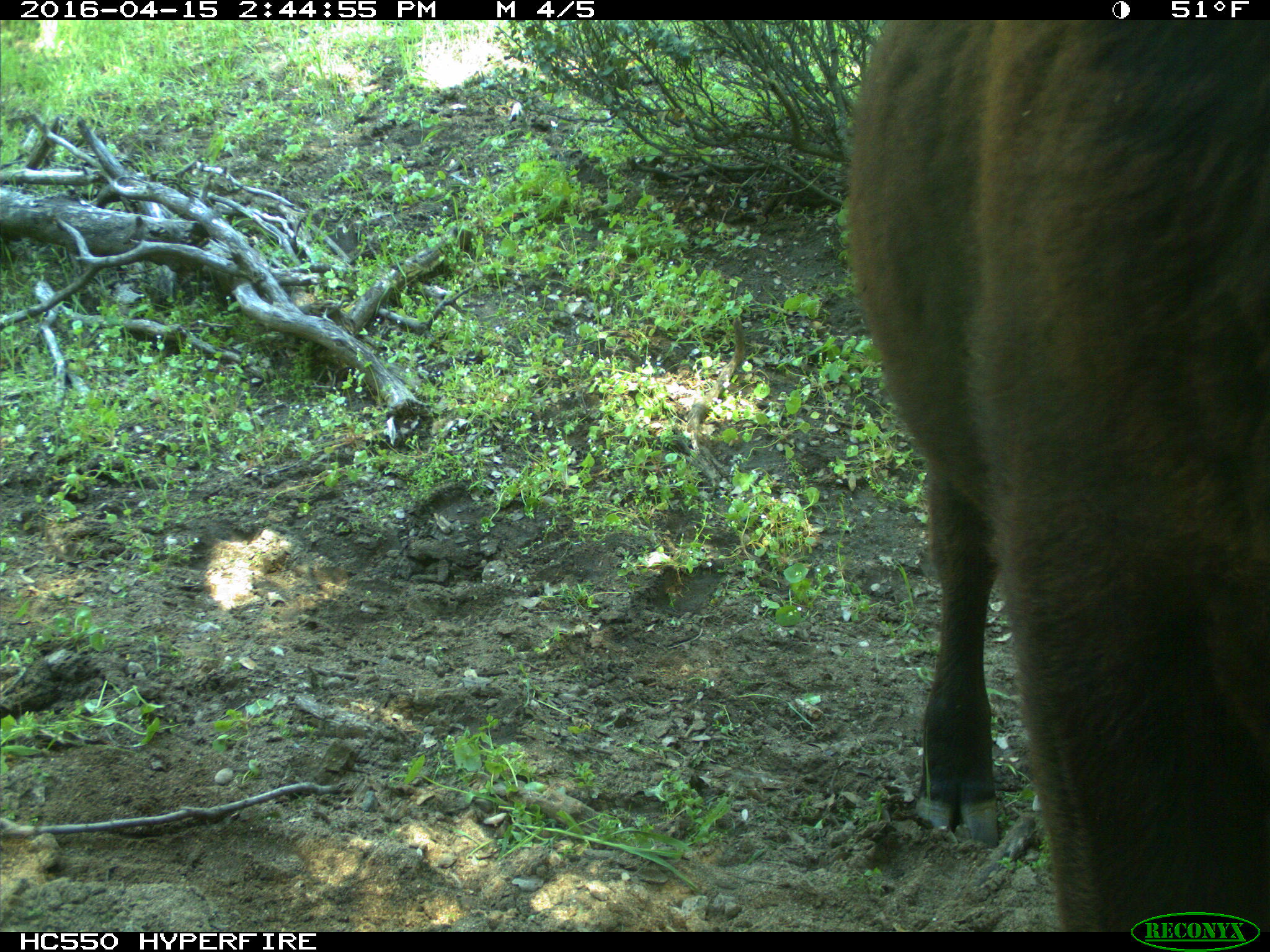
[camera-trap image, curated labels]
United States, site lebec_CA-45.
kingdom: Animalia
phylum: Chordata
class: Mammalia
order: Artiodactyla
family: Bovidae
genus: Bos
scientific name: Bos taurus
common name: domestic cow